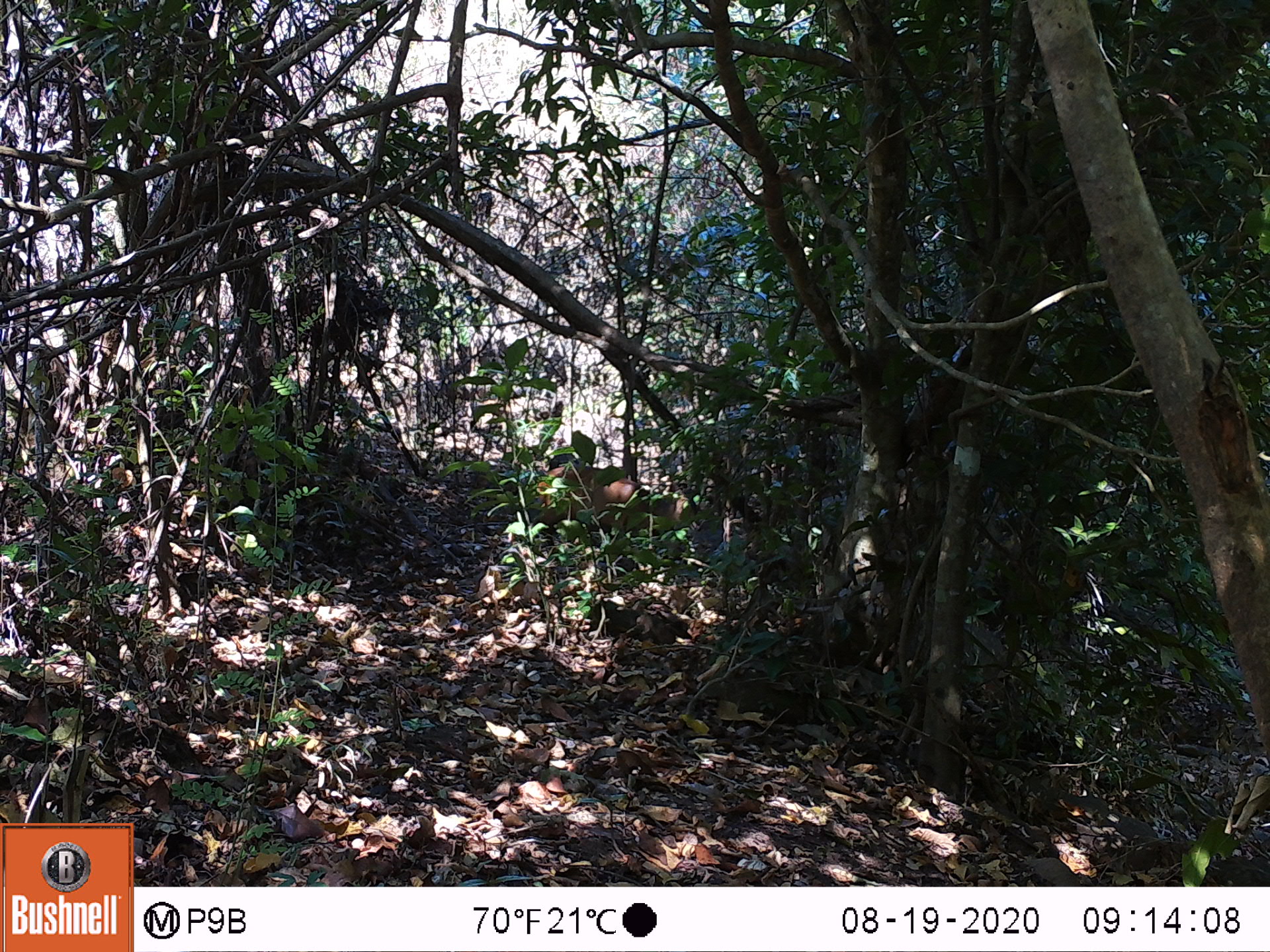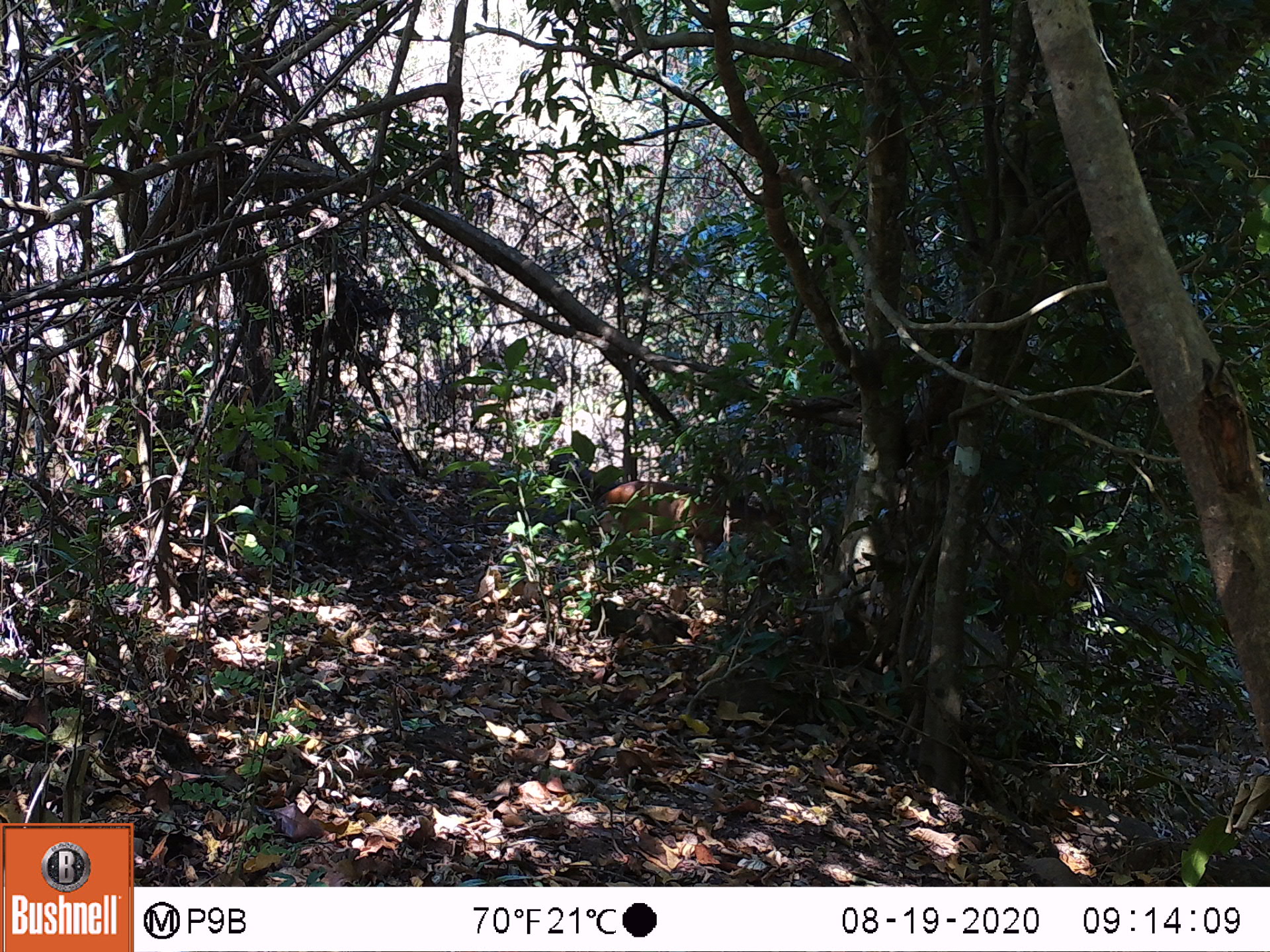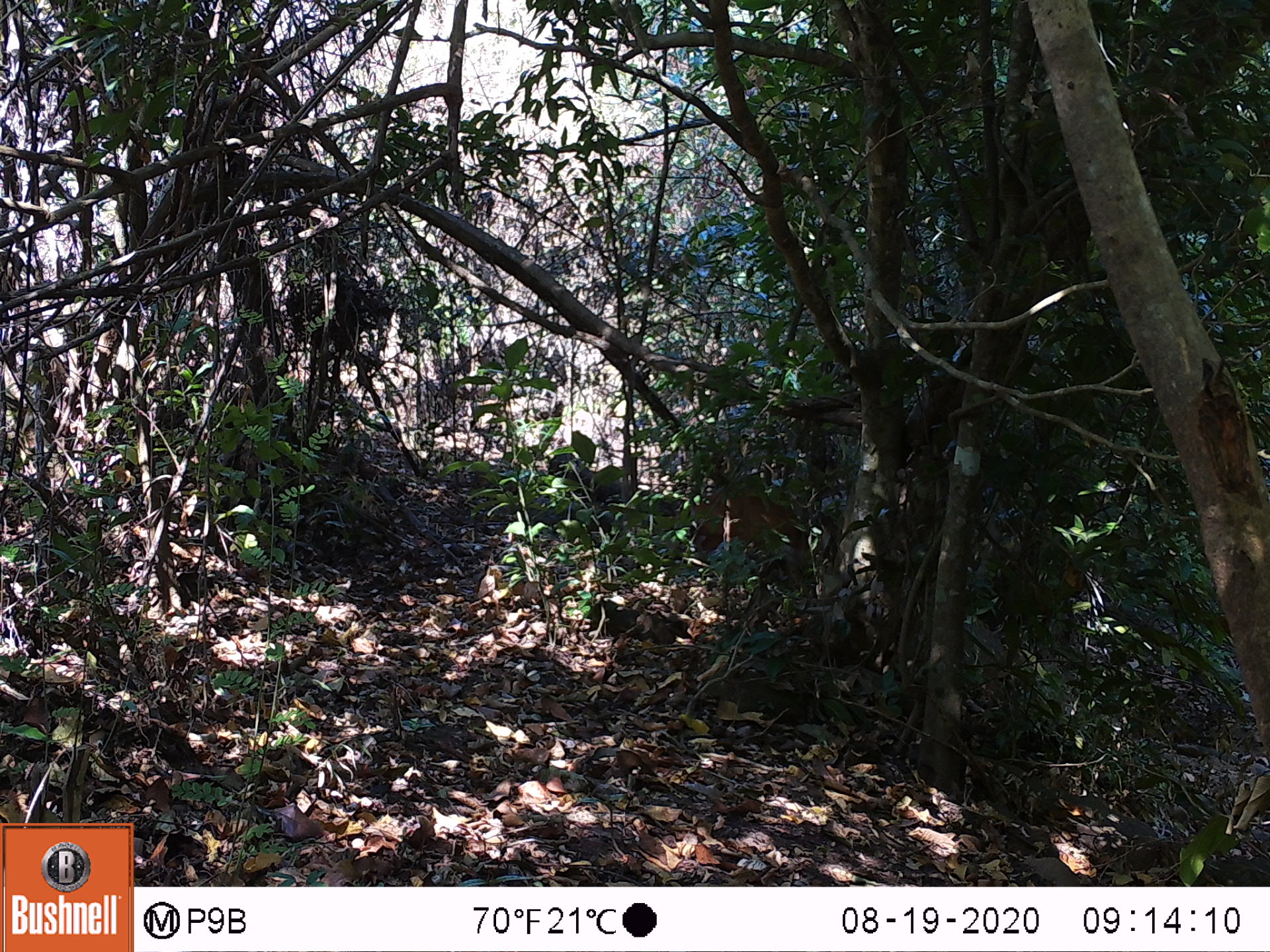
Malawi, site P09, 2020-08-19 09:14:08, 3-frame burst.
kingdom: Animalia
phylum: Chordata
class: Mammalia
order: Artiodactyla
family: Bovidae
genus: Cephalophorus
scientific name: Cephalophorus natalensis natalensis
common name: red duiker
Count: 1.